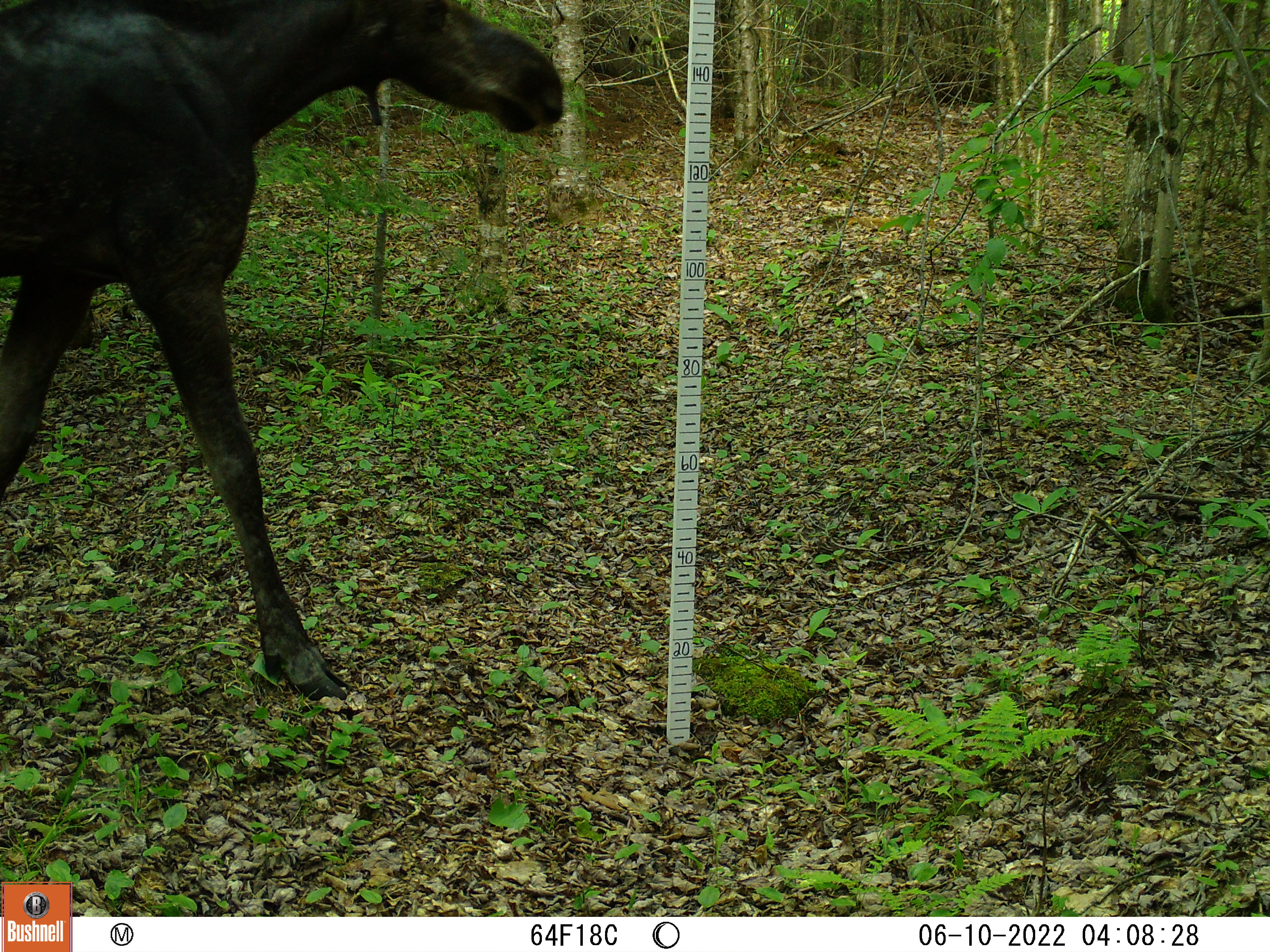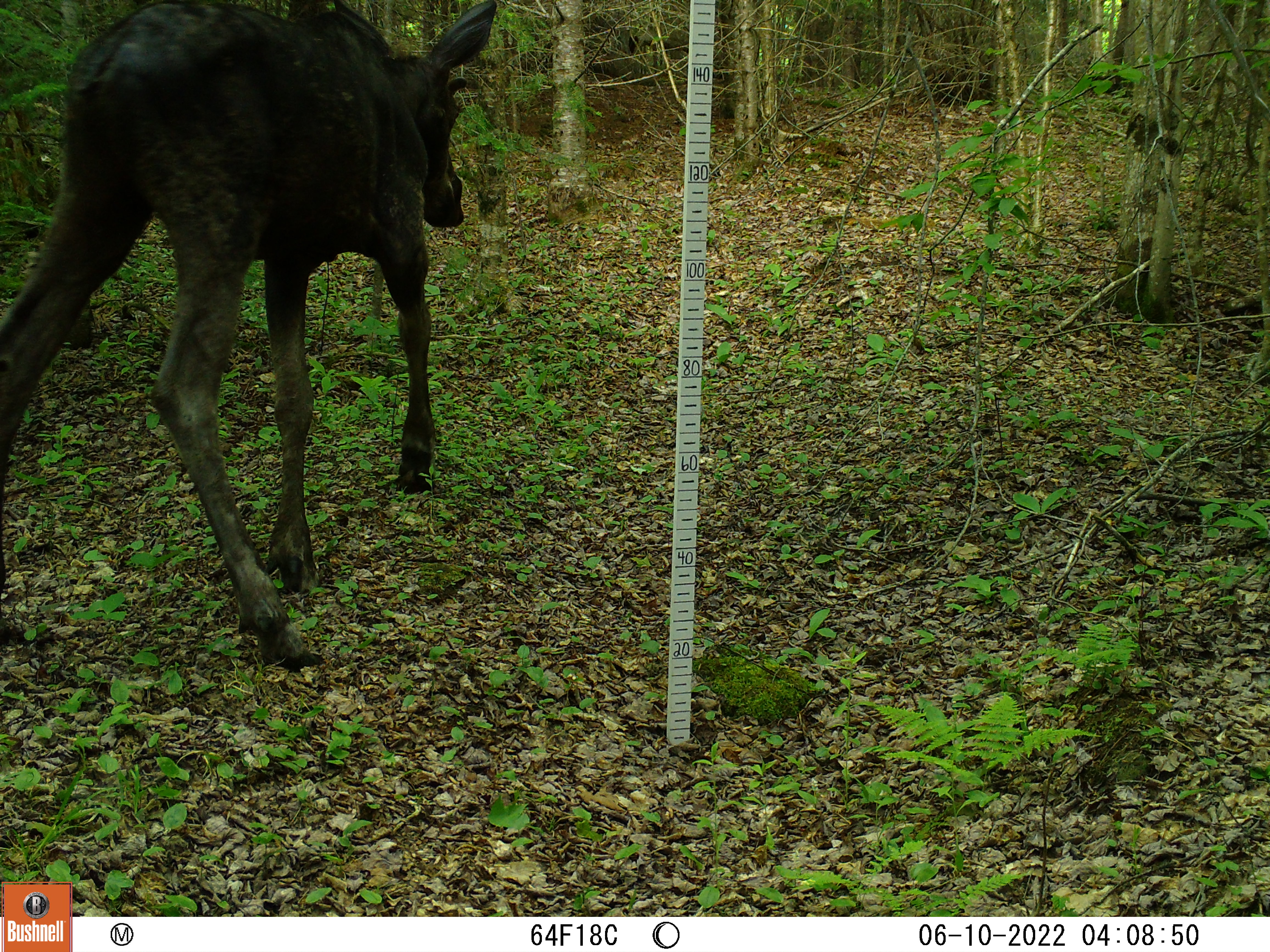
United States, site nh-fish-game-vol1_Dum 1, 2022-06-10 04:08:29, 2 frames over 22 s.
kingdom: Animalia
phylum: Chordata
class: Mammalia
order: Artiodactyla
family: Cervidae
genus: Alces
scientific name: Alces alces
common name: moose